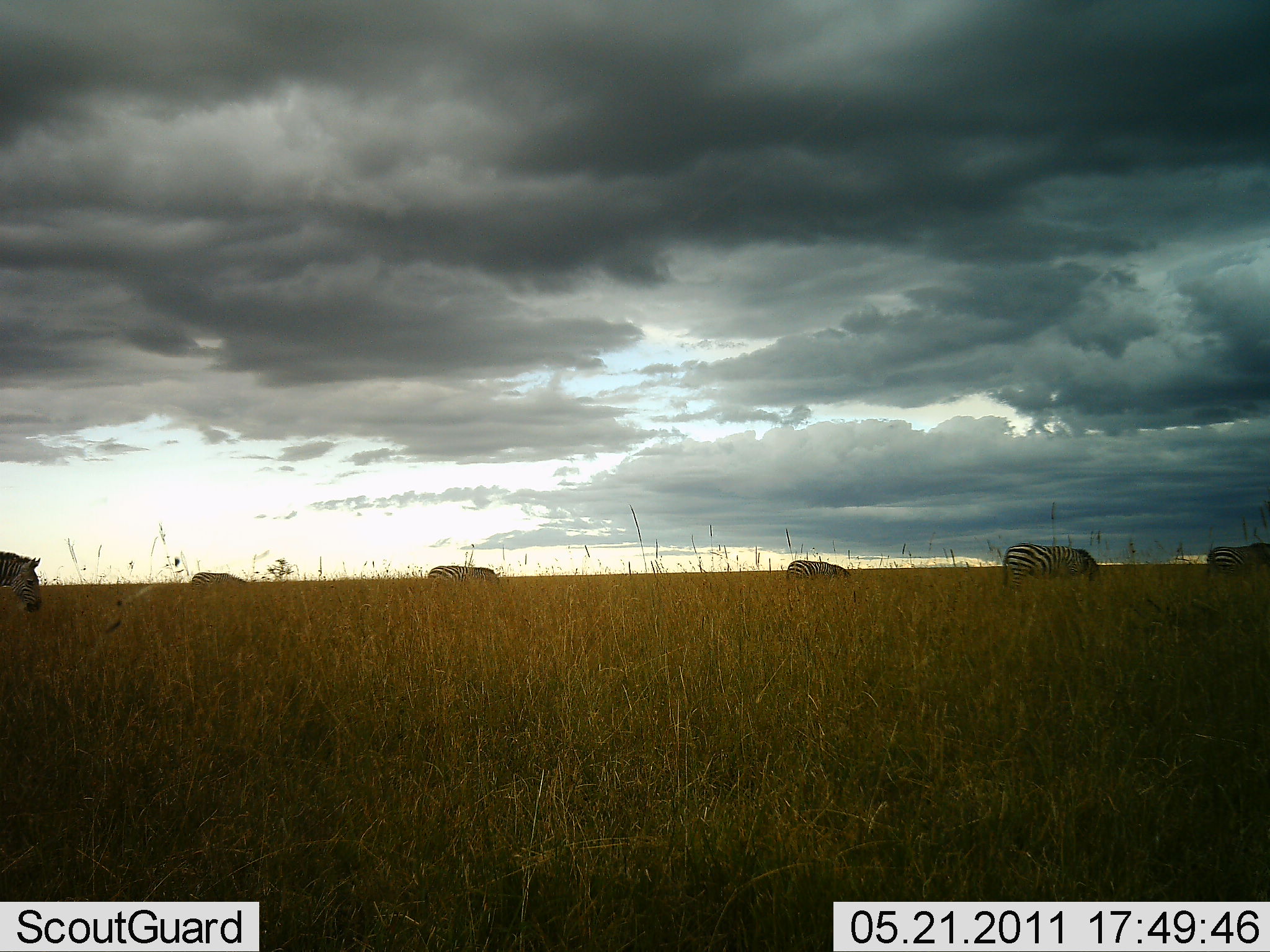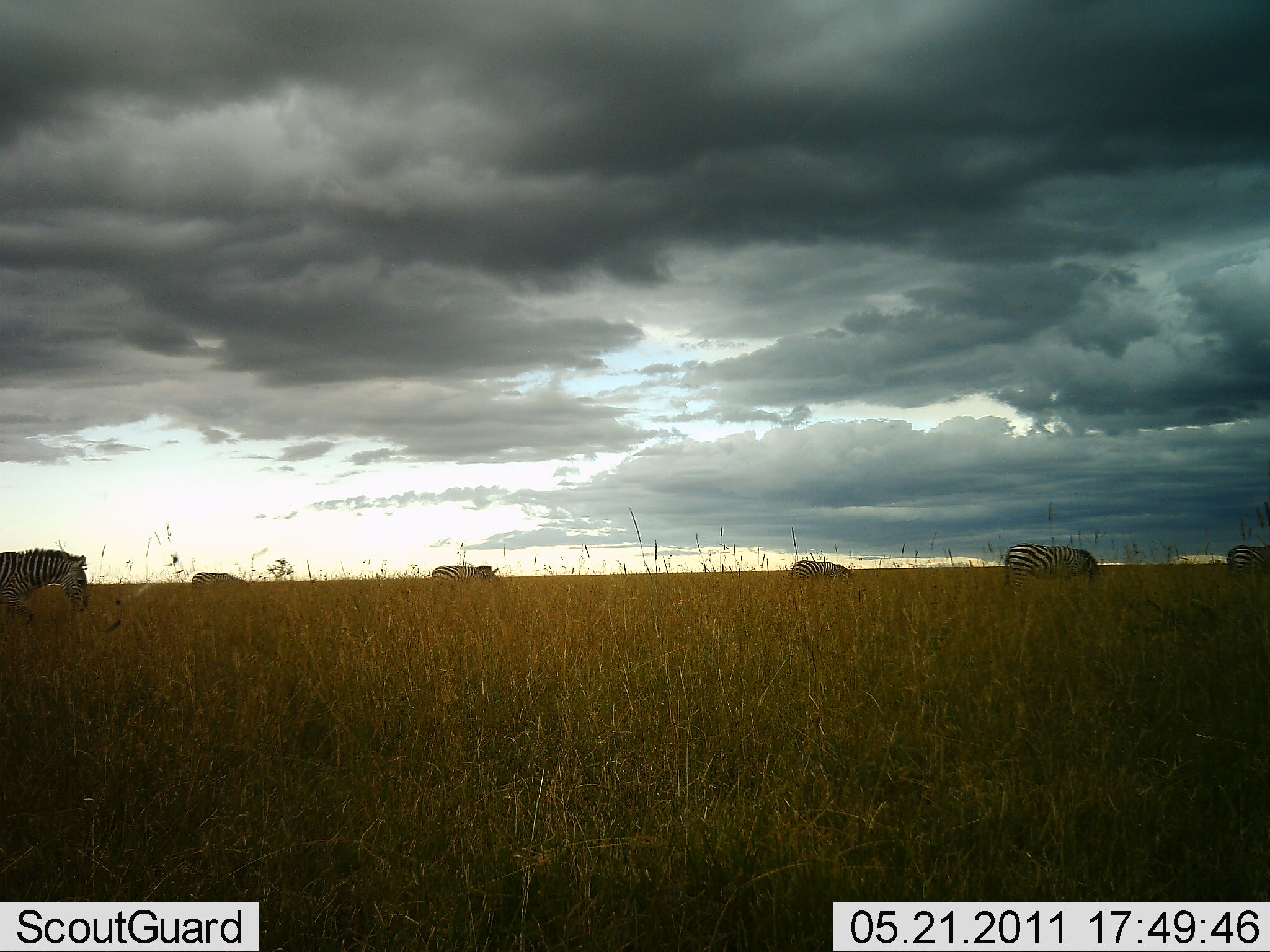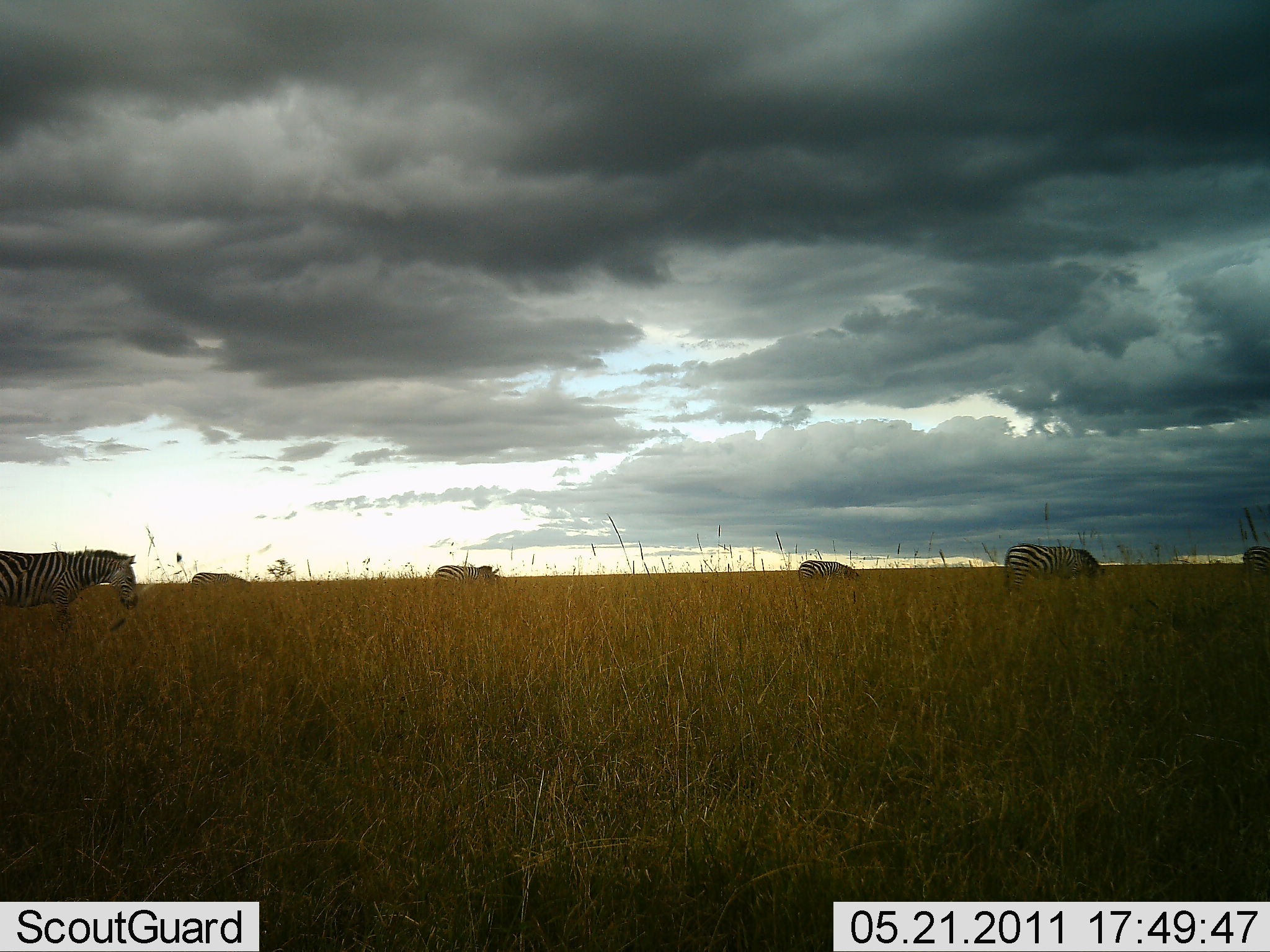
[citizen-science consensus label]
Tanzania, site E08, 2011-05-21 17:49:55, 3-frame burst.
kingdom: Animalia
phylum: Chordata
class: Mammalia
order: Perissodactyla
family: Equidae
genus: Equus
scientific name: Equus quagga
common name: plains zebra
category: zebra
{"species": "zebra (plains zebra) (Equus quagga)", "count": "6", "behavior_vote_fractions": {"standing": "27%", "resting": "0%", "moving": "64%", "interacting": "0%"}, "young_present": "0%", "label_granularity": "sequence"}